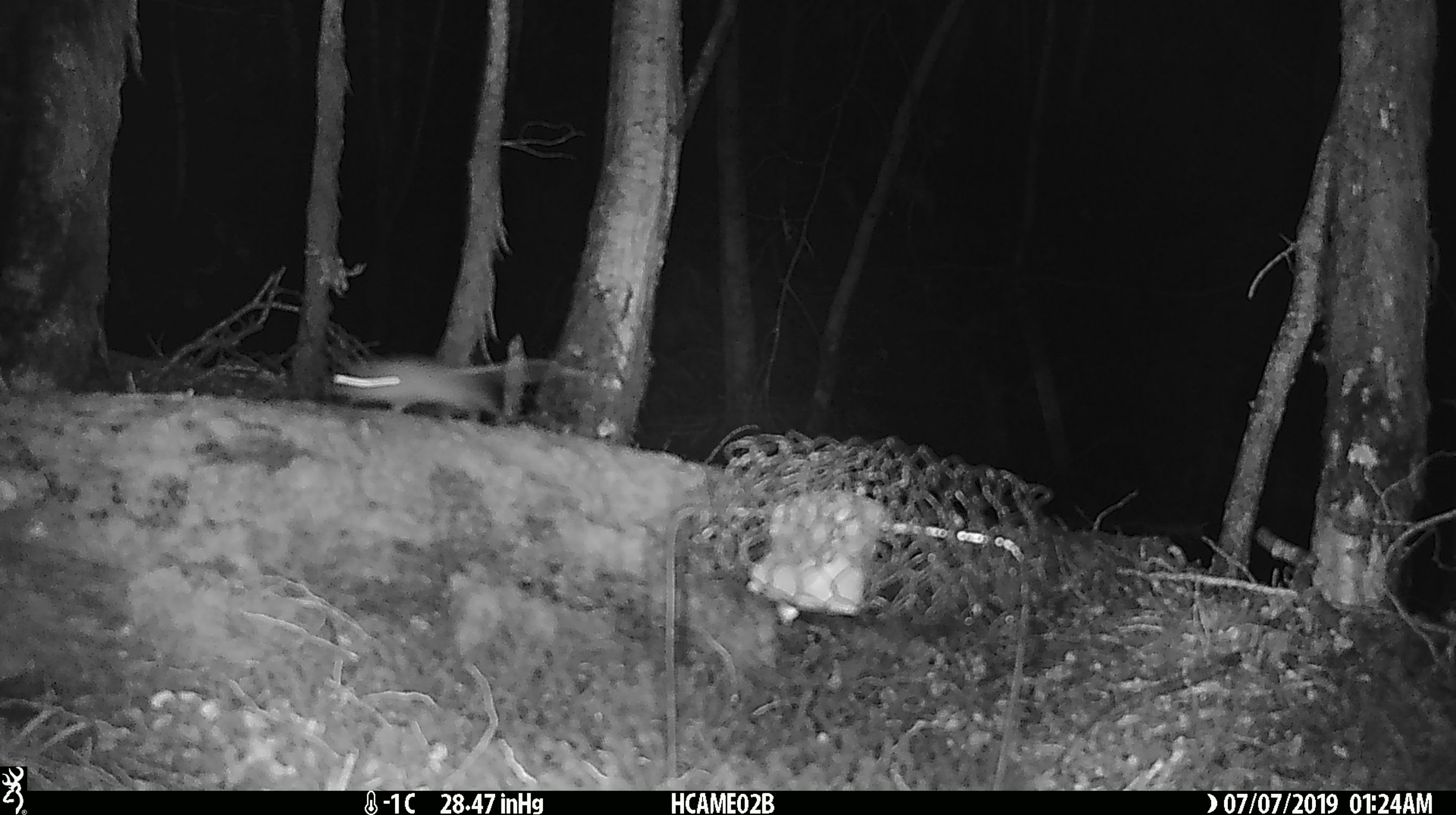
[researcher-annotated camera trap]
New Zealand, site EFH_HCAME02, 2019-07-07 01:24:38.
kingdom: Animalia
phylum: Chordata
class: Mammalia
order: Rodentia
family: Muridae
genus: Mus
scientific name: Mus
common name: mouse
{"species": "mouse (Mus)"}